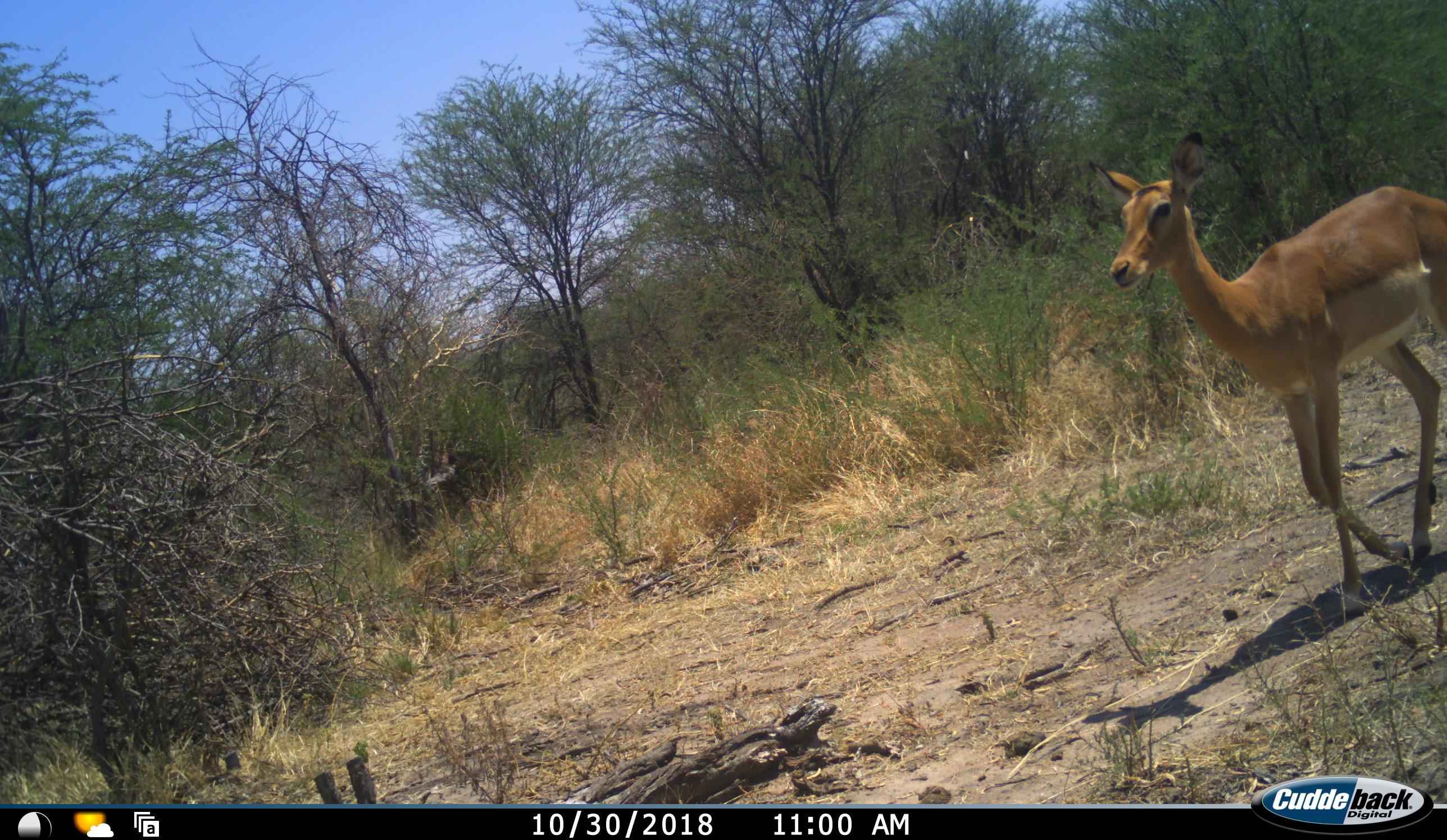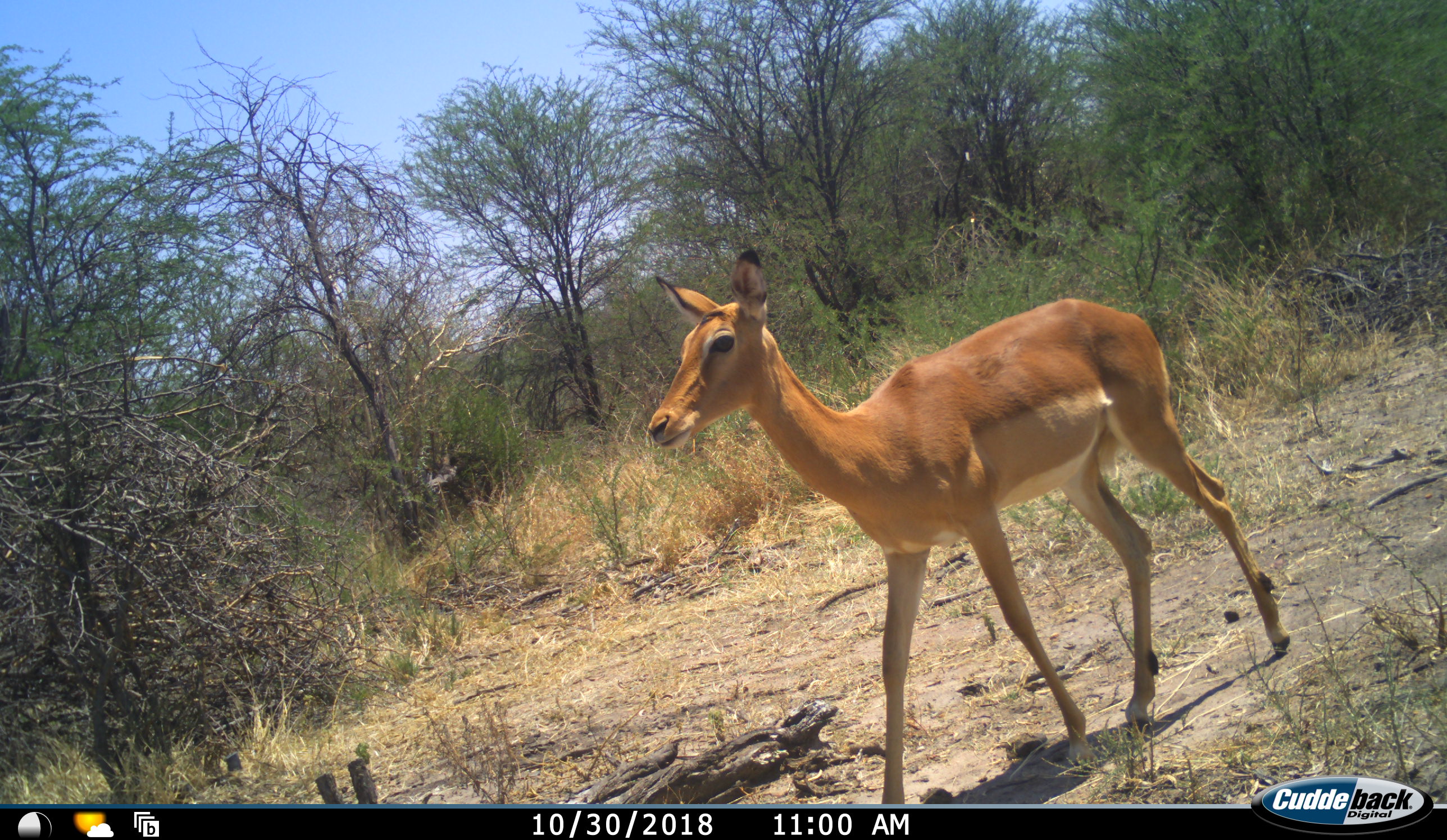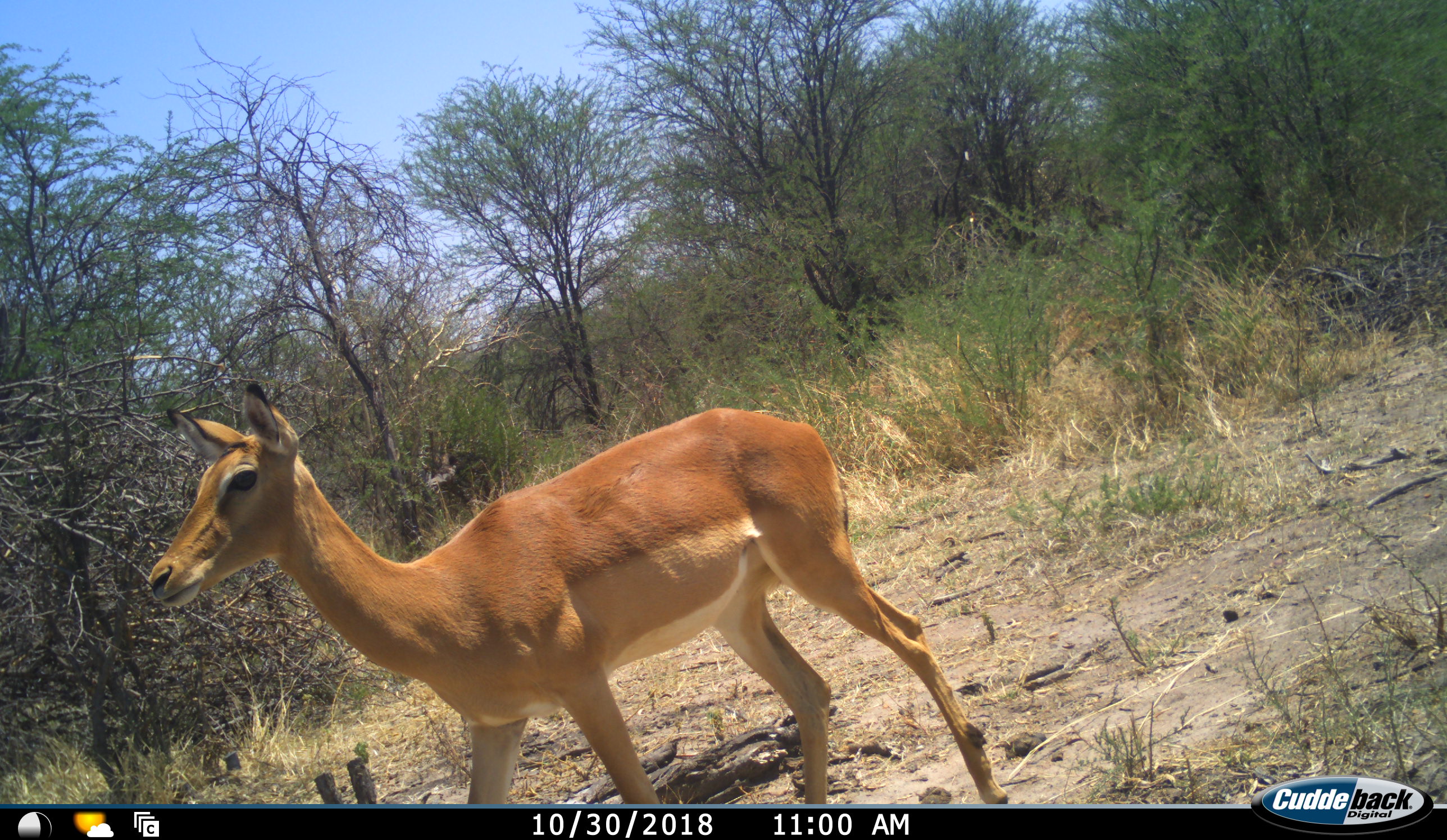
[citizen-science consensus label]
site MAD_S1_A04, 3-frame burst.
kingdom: Animalia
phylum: Chordata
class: Mammalia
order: Artiodactyla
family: Bovidae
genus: Aepyceros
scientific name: Aepyceros melampus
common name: impala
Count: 1.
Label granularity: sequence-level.